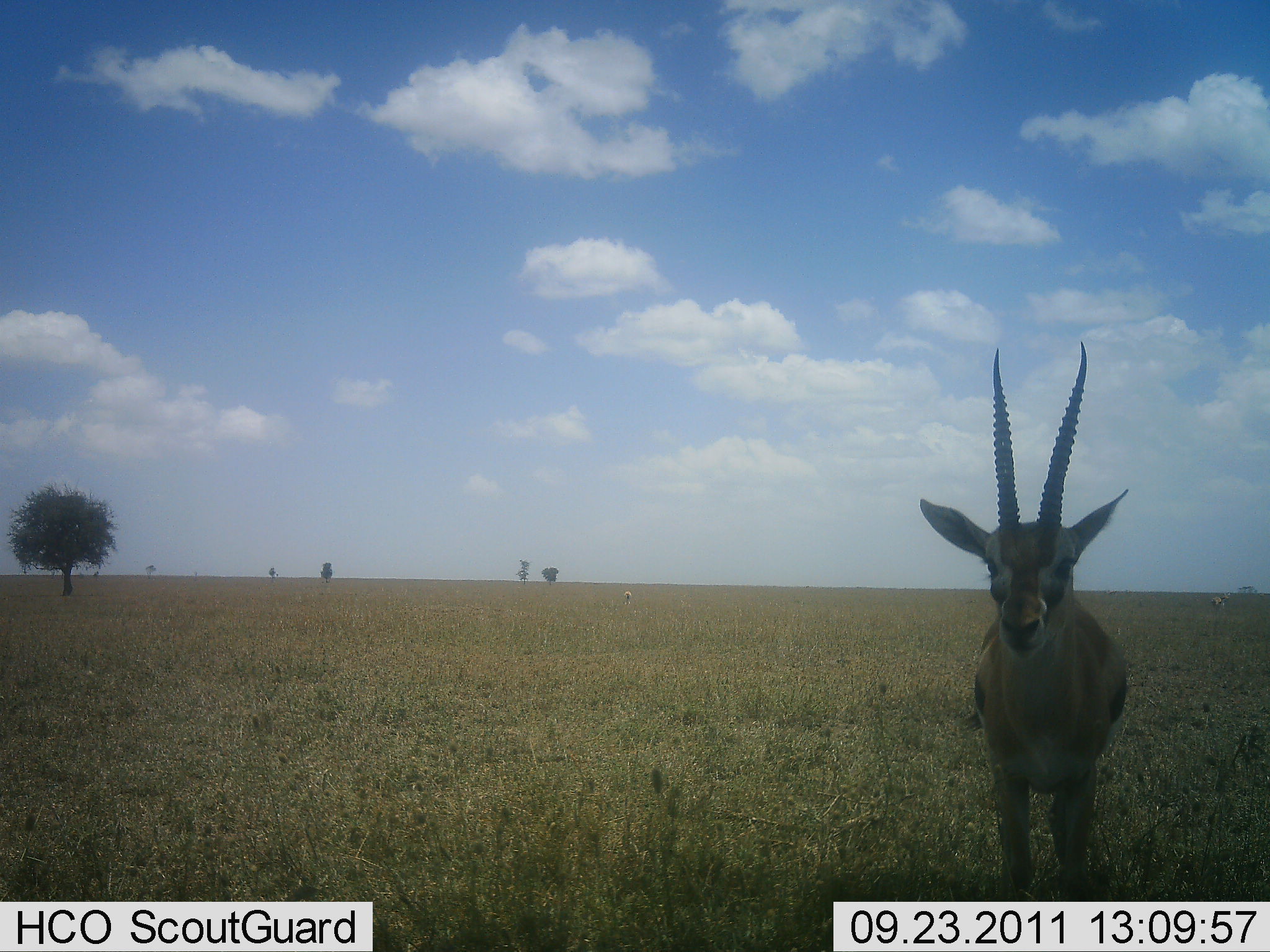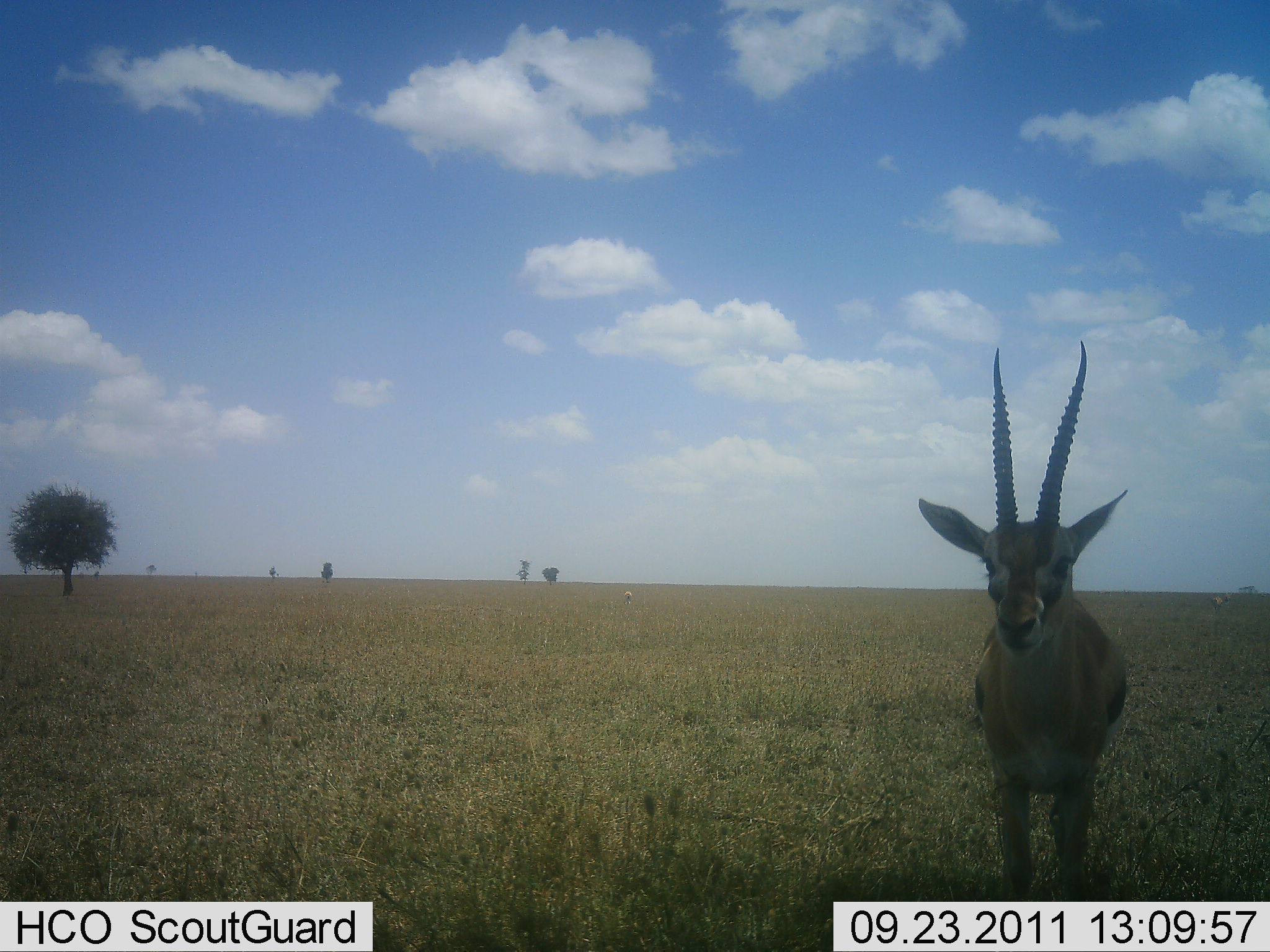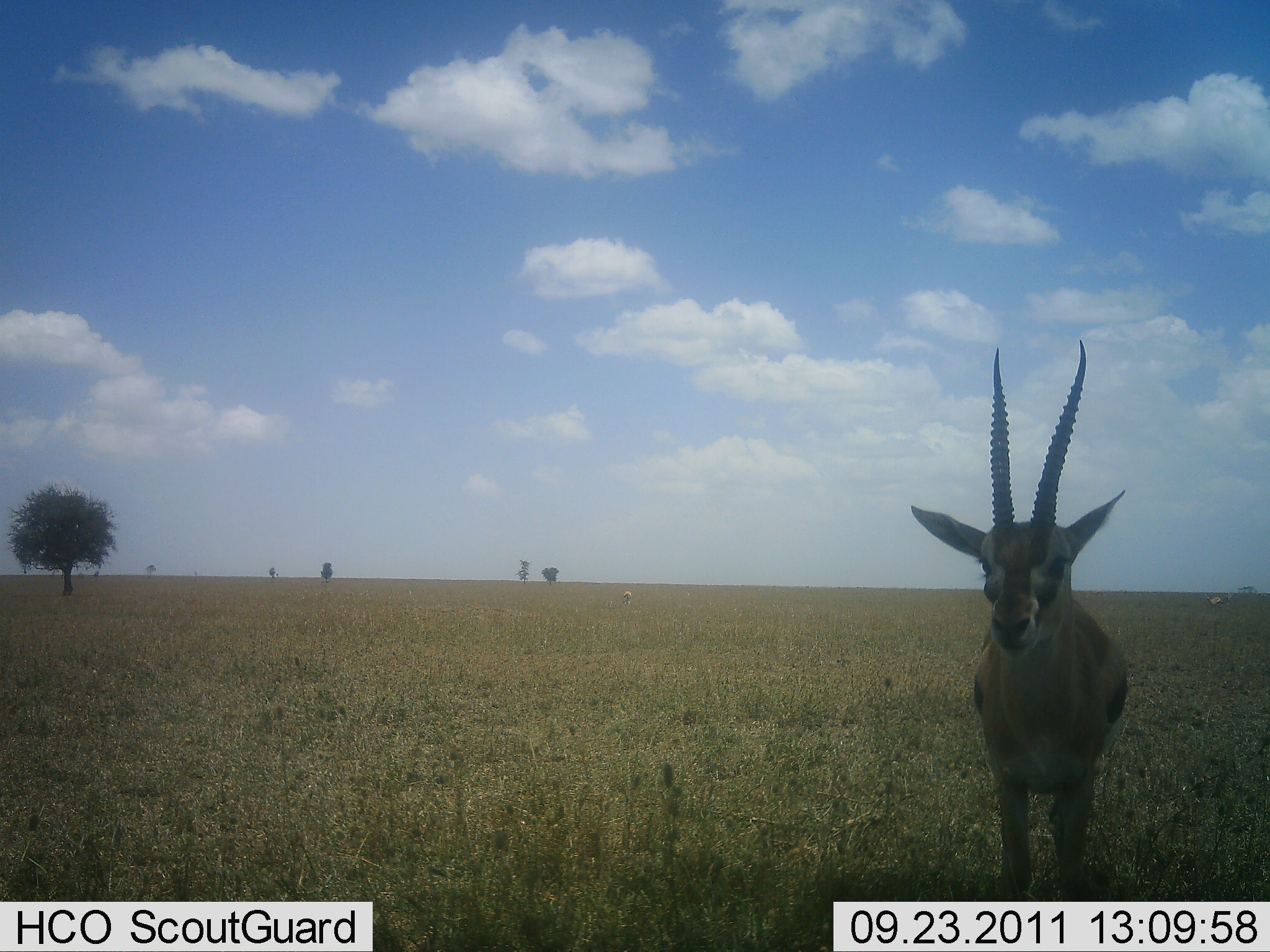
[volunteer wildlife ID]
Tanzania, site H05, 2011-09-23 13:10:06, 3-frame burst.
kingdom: Animalia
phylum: Chordata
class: Mammalia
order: Artiodactyla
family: Bovidae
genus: Eudorcas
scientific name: Eudorcas thomsonii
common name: thomson's gazelle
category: gazellethomsons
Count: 1.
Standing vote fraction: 100%.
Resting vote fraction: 0%.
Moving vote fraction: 0%.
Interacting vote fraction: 0%.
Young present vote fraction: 0%.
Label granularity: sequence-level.